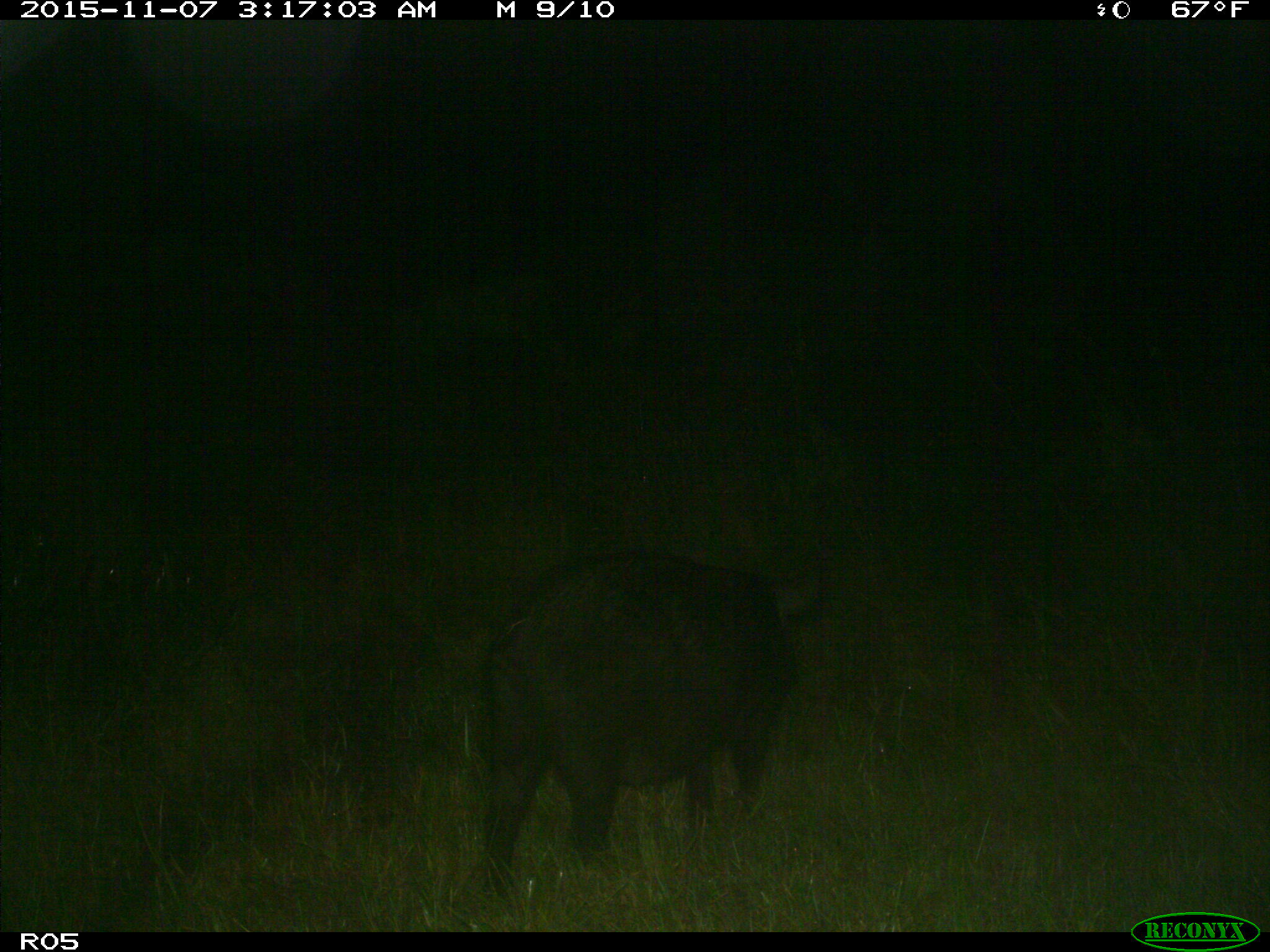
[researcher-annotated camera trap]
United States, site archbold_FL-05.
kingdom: Animalia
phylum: Chordata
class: Mammalia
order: Artiodactyla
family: Suidae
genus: Sus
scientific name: Sus scrofa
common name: wild boar